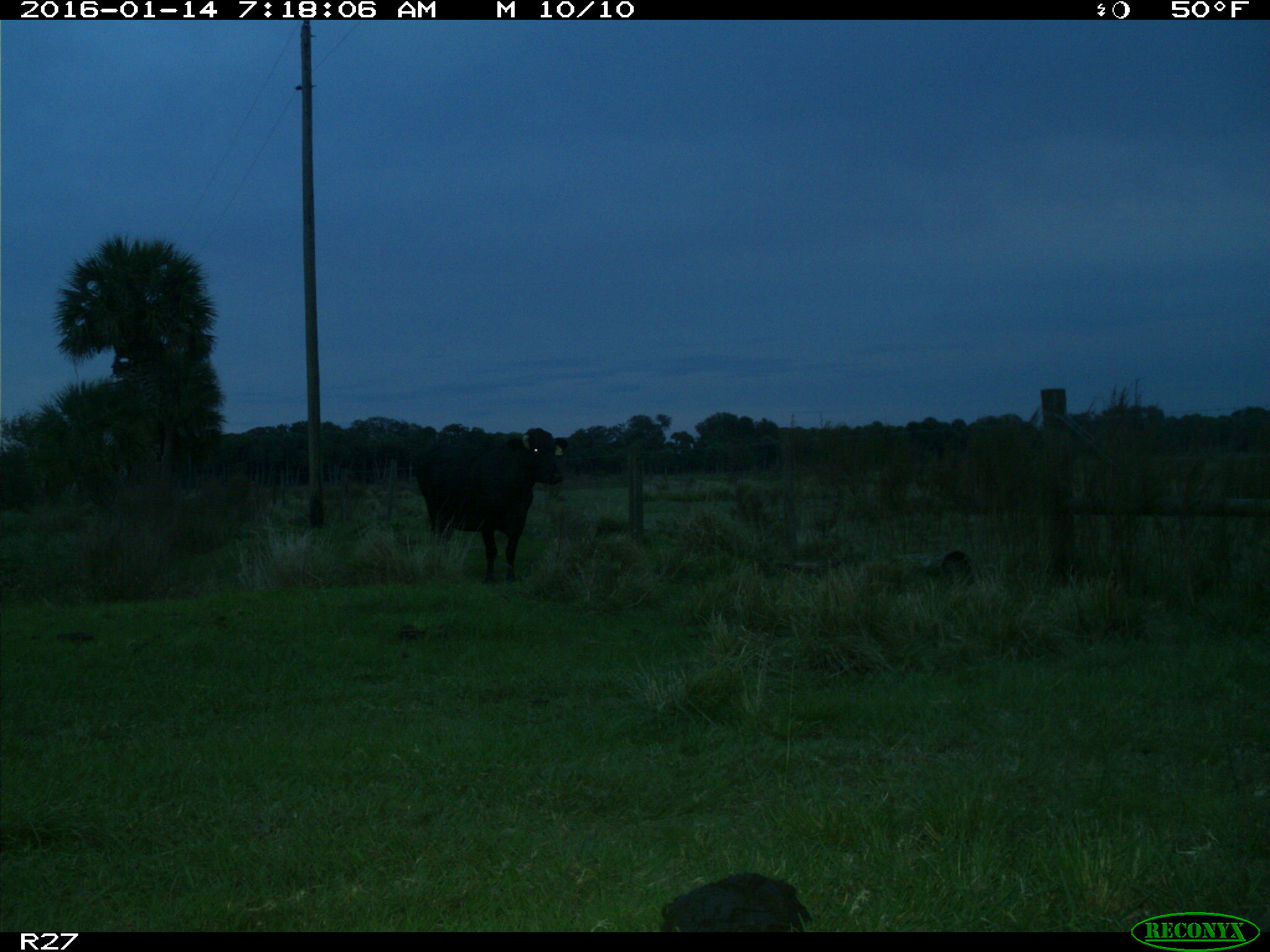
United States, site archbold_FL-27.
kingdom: Animalia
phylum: Chordata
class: Mammalia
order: Artiodactyla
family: Bovidae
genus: Bos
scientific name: Bos taurus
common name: domestic cow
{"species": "Bos taurus (domestic cow)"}